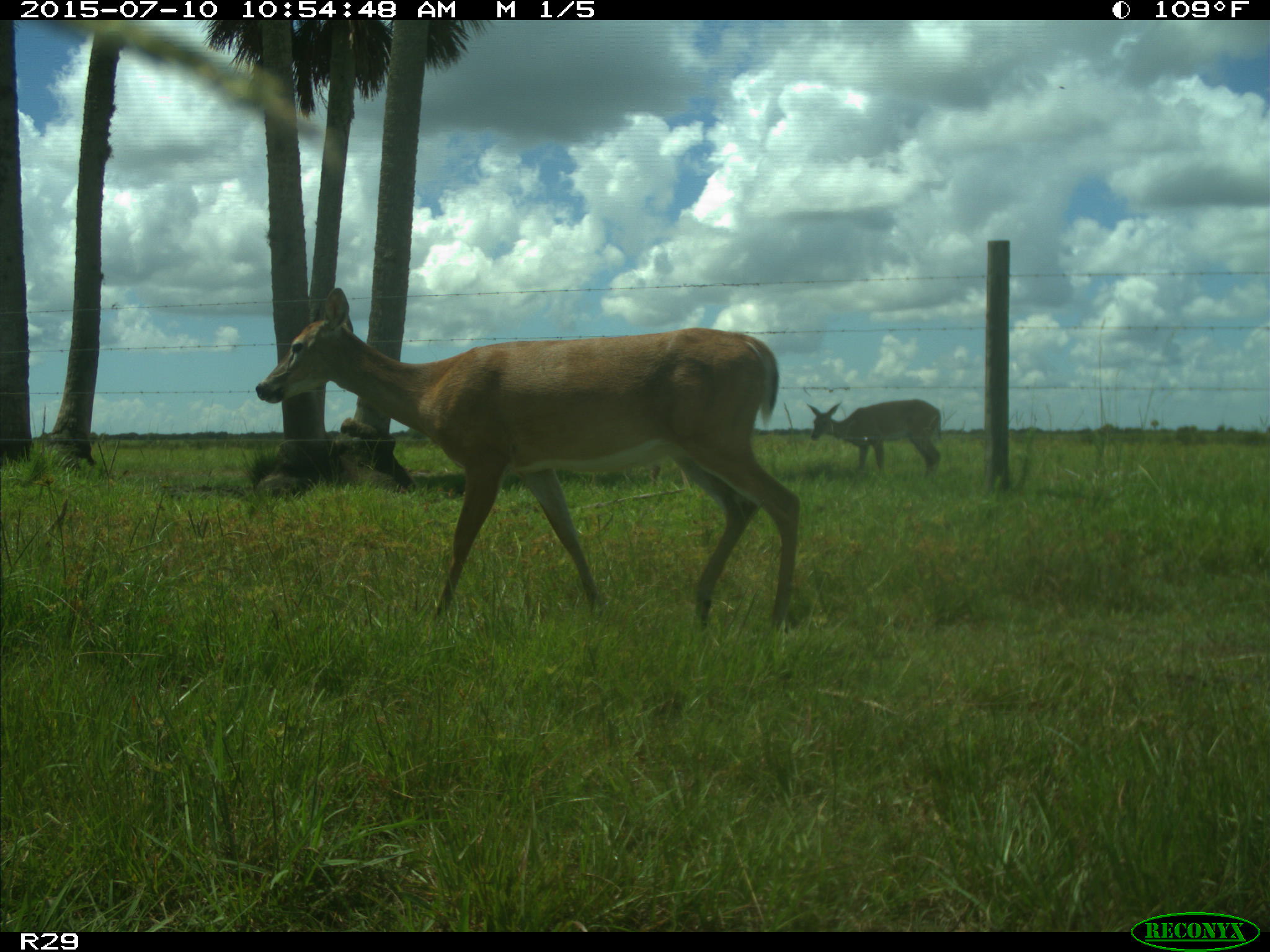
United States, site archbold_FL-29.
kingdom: Animalia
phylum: Chordata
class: Mammalia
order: Artiodactyla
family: Cervidae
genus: Odocoileus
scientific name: Odocoileus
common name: deer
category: unidentified deer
Unidentified deer (deer) (Odocoileus).